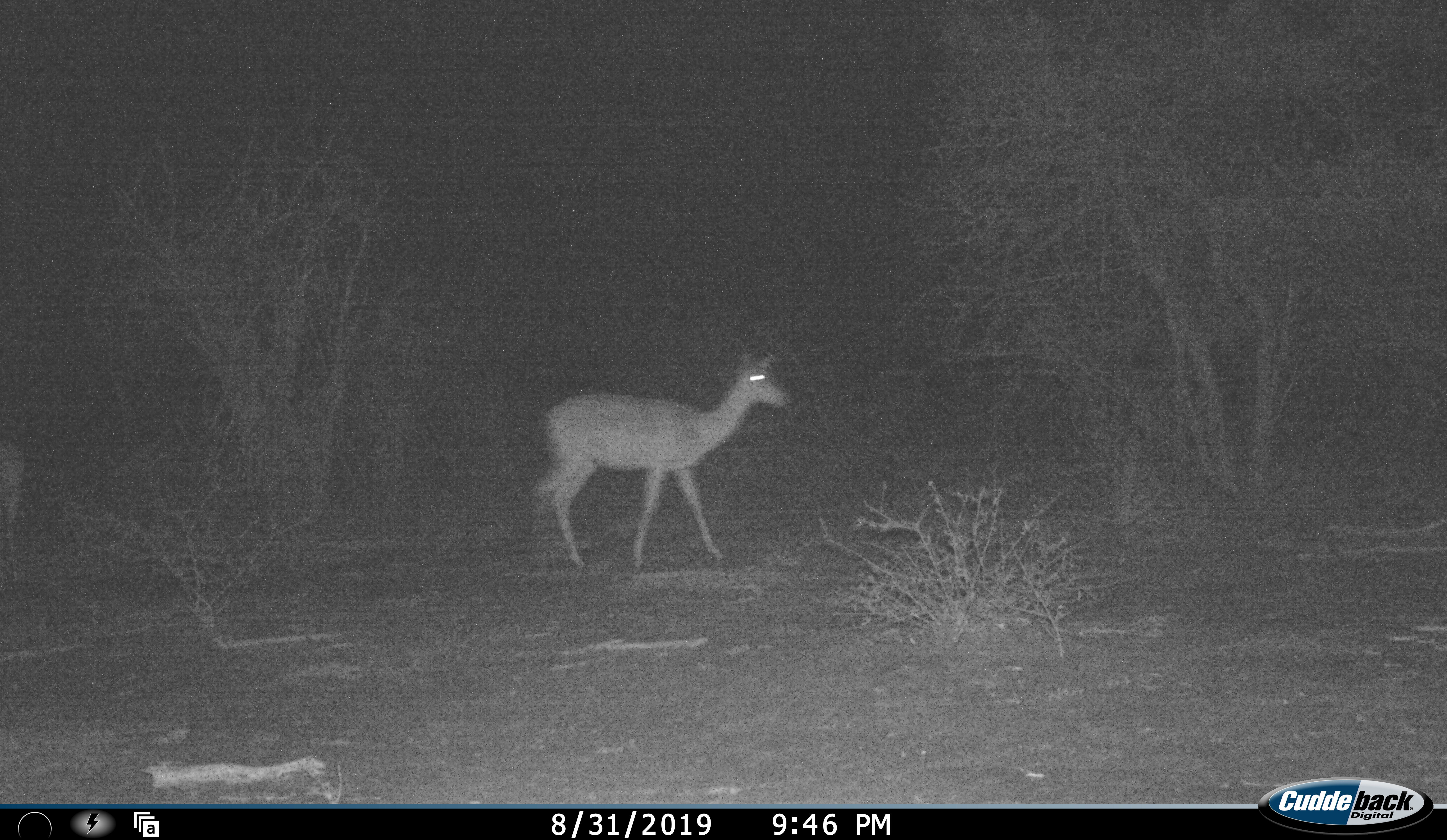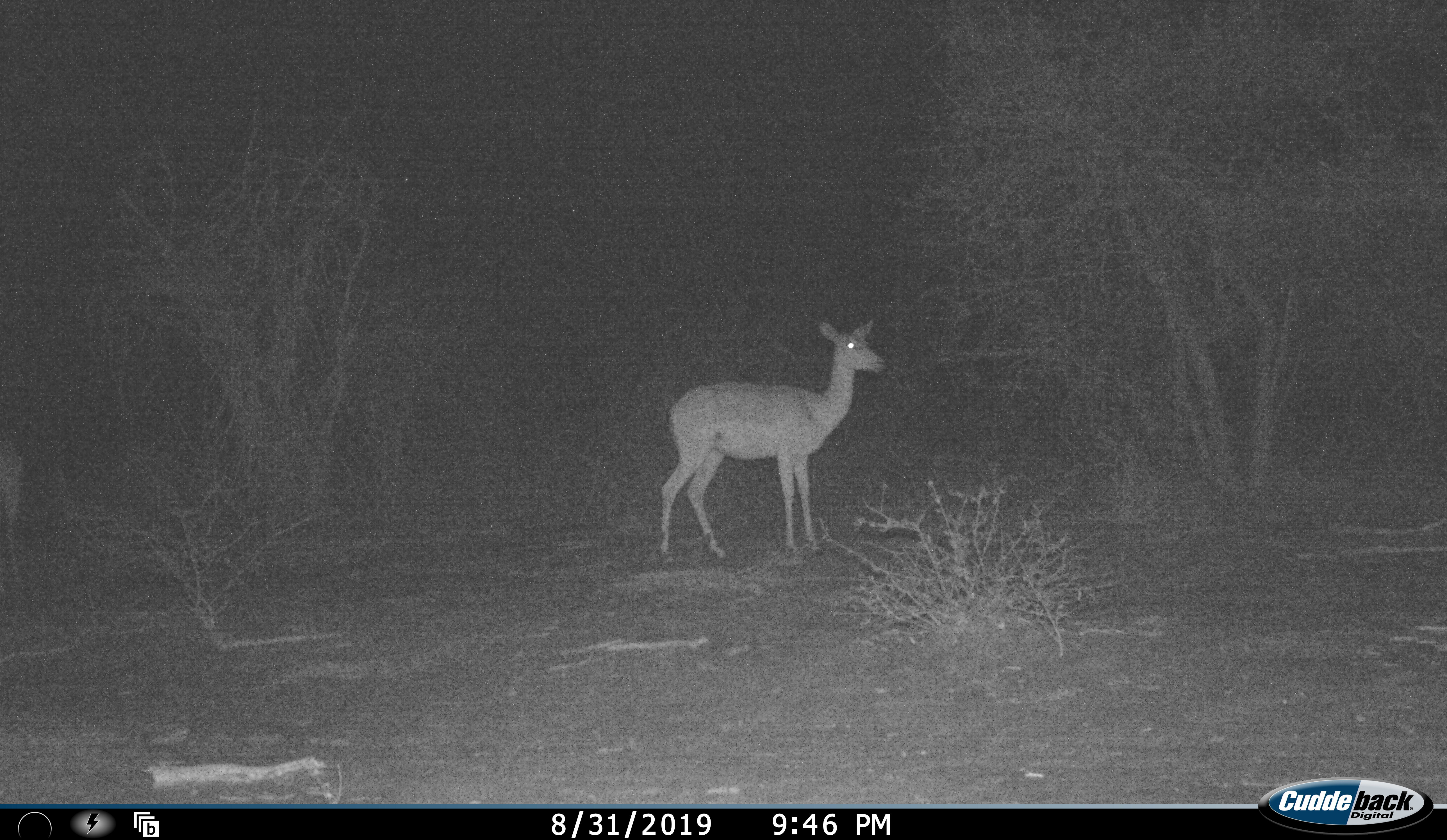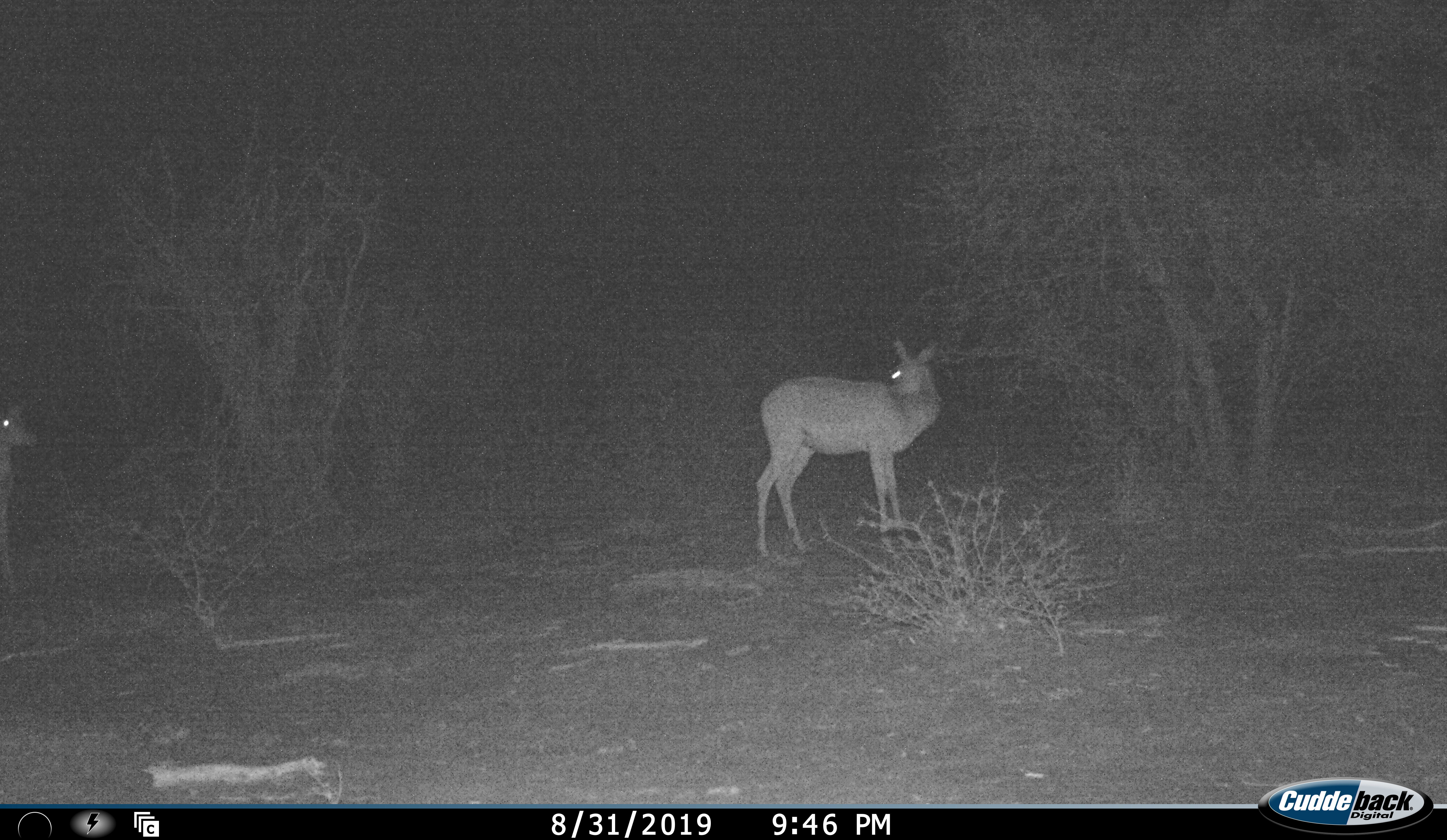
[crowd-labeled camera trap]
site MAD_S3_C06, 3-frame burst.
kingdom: Animalia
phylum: Chordata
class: Mammalia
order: Artiodactyla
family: Bovidae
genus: Aepyceros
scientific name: Aepyceros melampus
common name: impala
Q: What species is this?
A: Impala (Aepyceros melampus).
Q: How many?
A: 2.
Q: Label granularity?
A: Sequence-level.